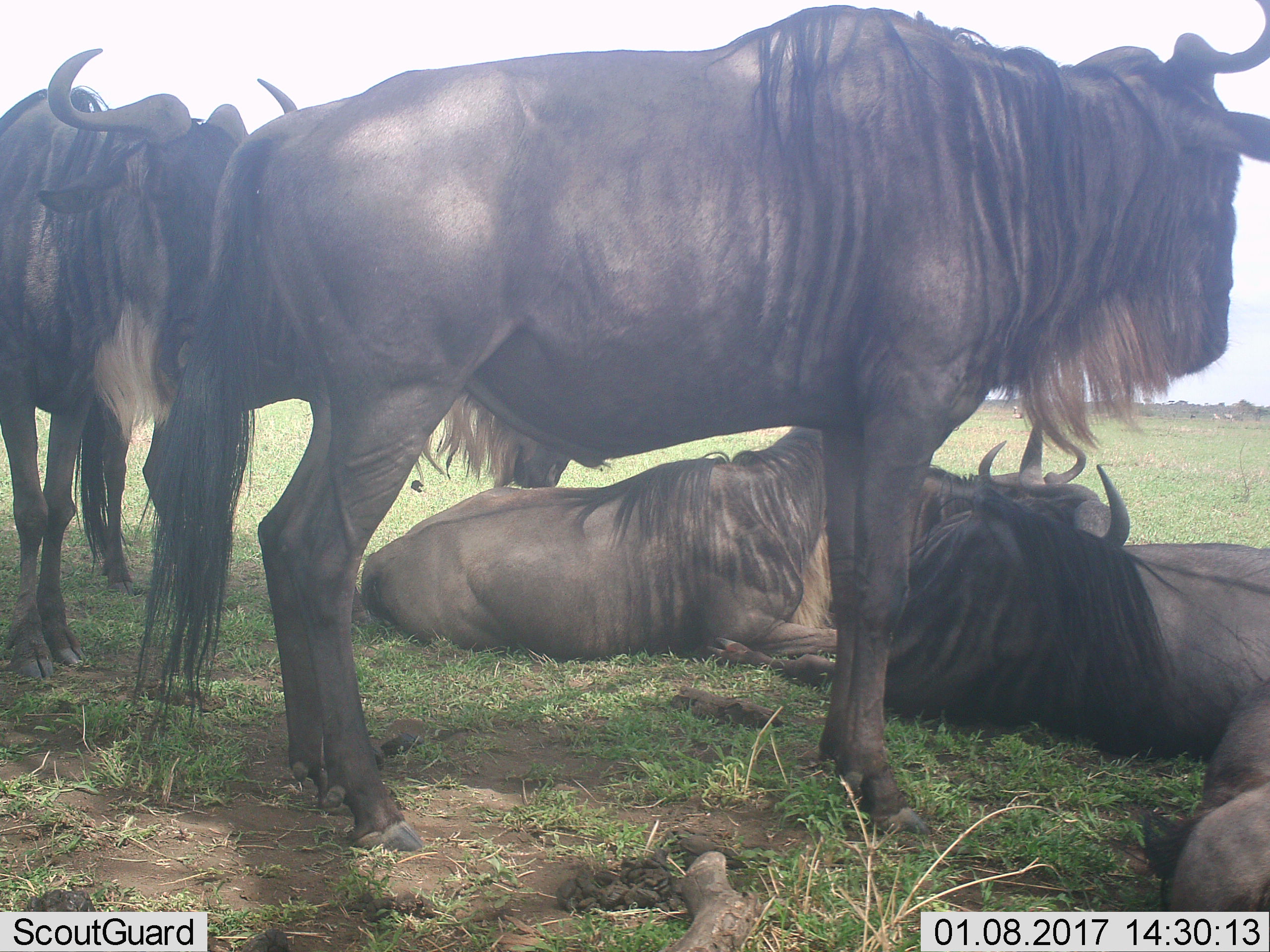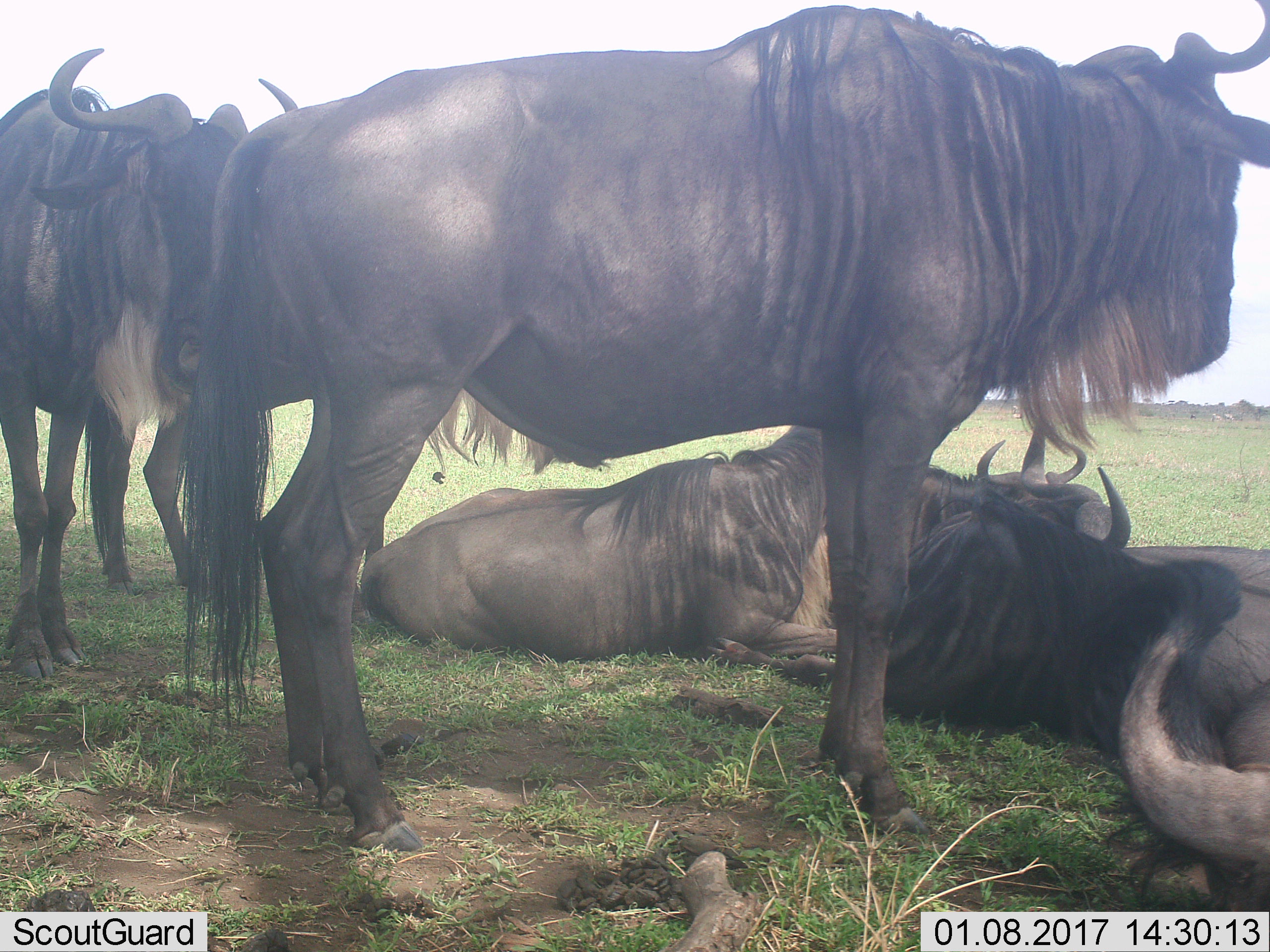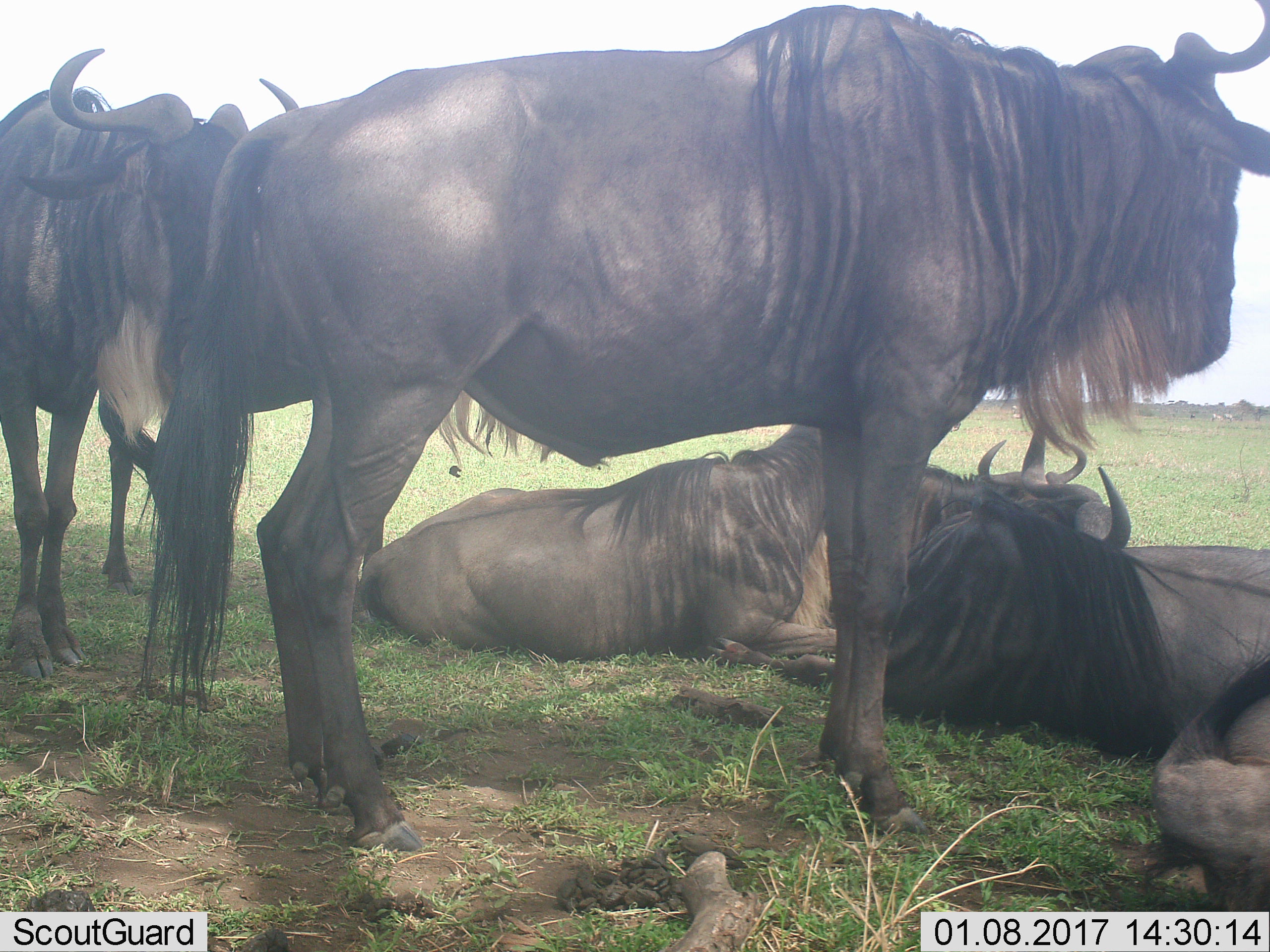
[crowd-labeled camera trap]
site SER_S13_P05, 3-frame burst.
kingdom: Animalia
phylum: Chordata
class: Mammalia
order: Artiodactyla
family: Bovidae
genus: Connochaetes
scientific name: Connochaetes taurinus taurinus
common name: blue wildebeest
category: wildebeestblue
Wildebeestblue (blue wildebeest) (Connochaetes taurinus taurinus), count 6. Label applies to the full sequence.